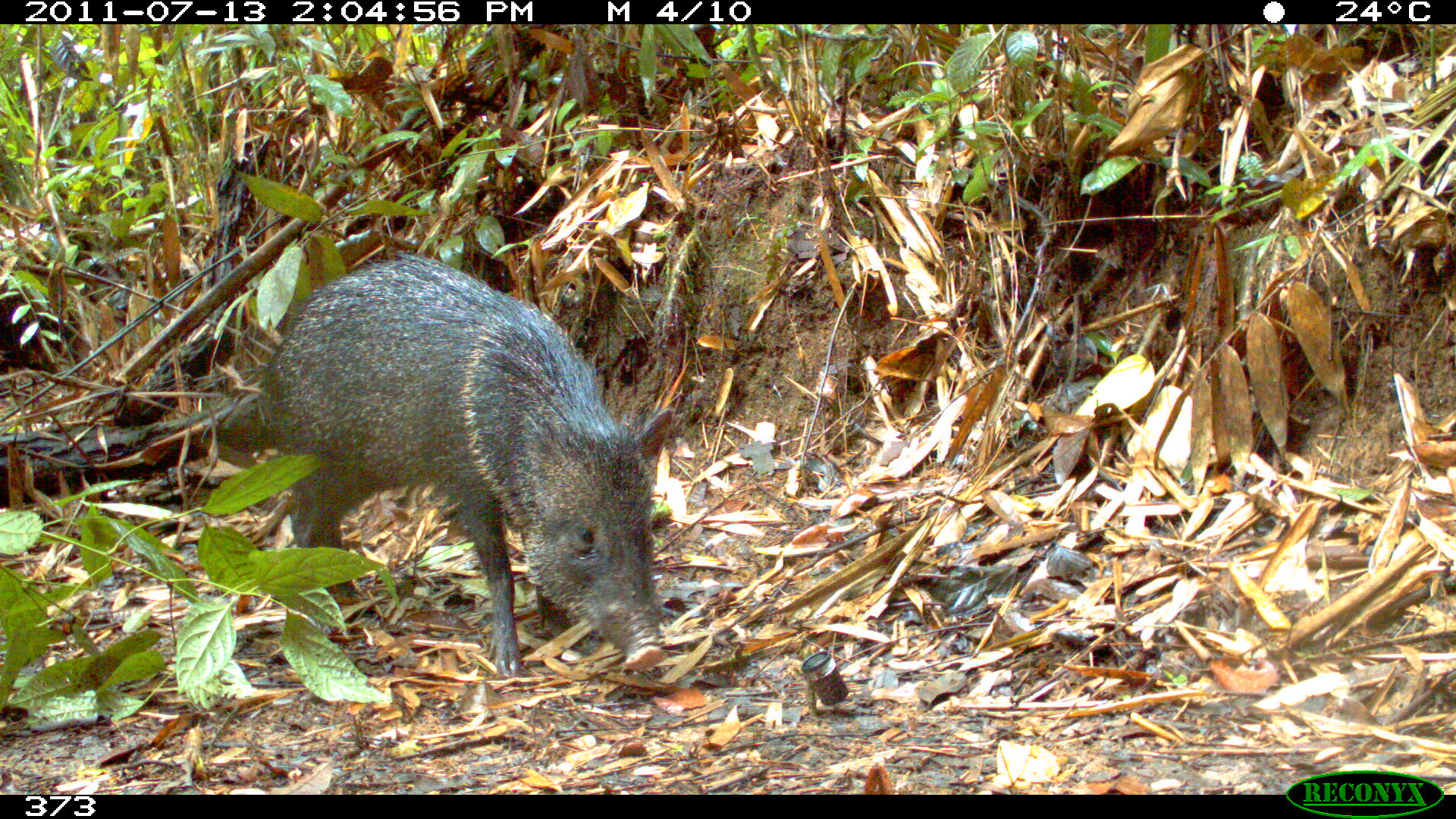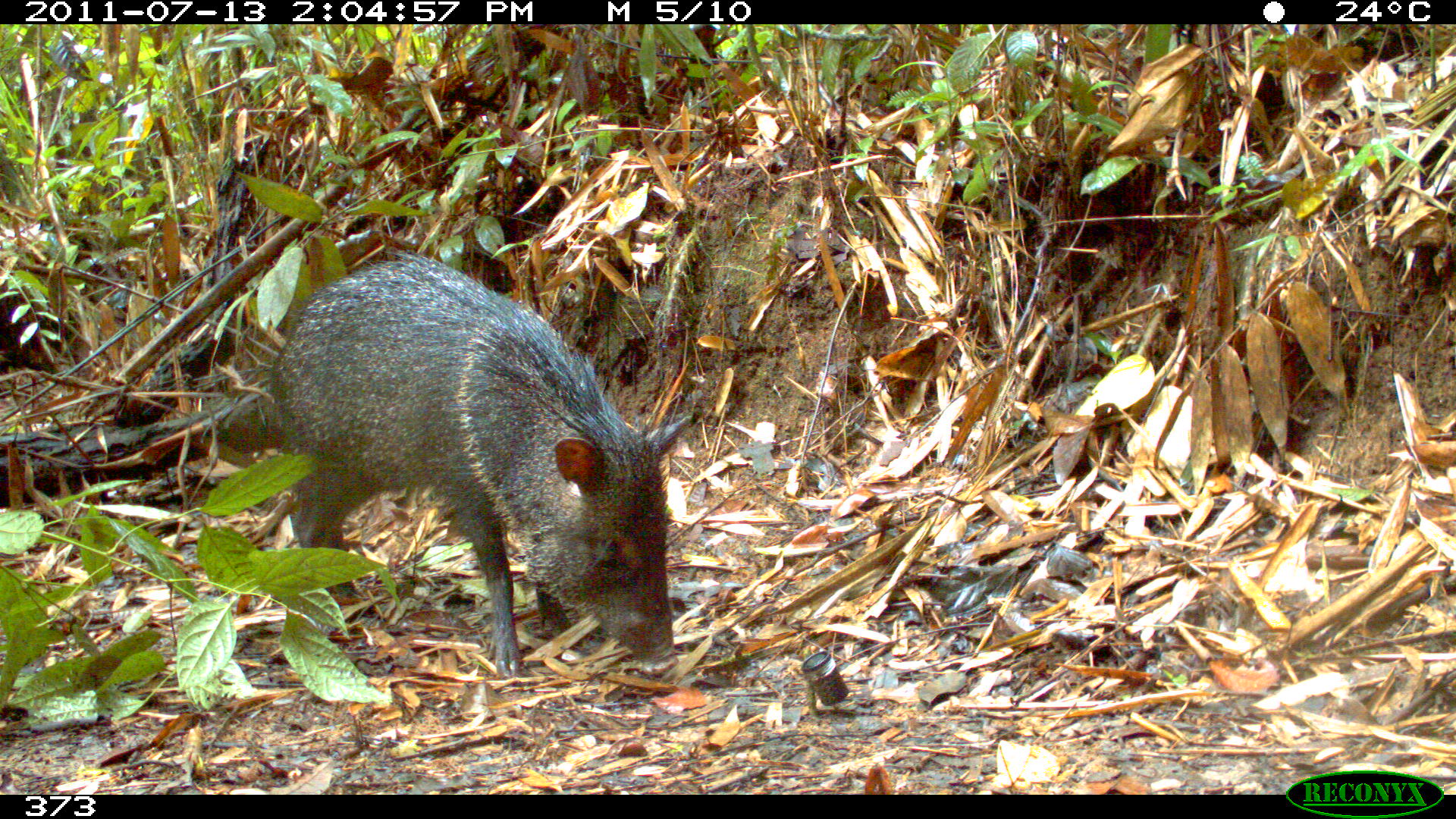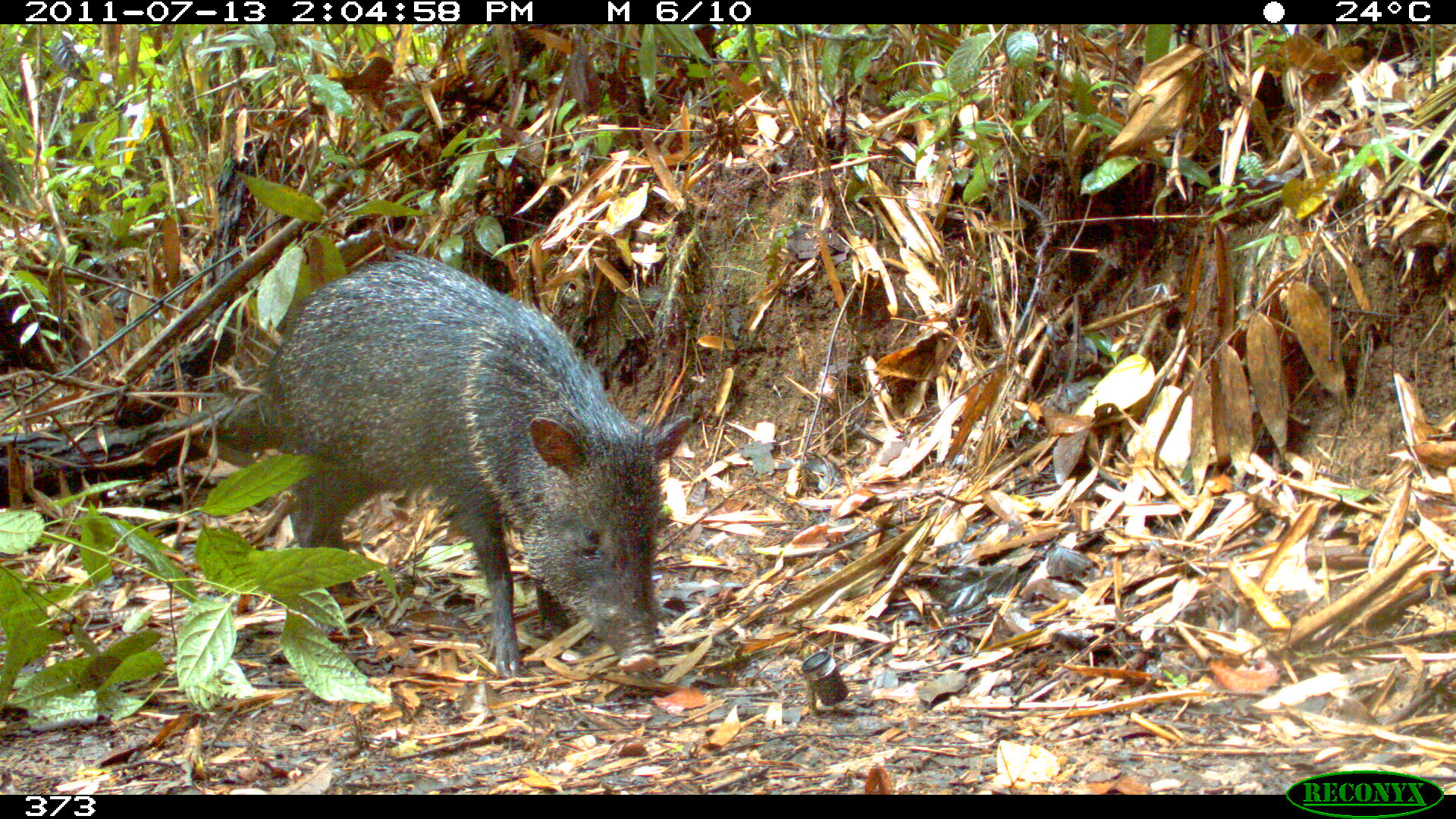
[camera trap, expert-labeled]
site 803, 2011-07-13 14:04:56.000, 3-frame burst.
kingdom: Animalia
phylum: Chordata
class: Mammalia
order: Artiodactyla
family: Tayassuidae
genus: Pecari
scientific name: Pecari tajacu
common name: collared peccary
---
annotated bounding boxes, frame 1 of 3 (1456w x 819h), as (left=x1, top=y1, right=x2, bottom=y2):
pecari tajacu: (left=263, top=253, right=674, bottom=678)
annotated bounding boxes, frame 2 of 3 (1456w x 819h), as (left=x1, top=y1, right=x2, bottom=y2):
pecari tajacu: (left=216, top=249, right=696, bottom=681)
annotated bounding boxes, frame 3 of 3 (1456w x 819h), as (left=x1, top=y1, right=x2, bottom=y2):
pecari tajacu: (left=206, top=261, right=694, bottom=679)